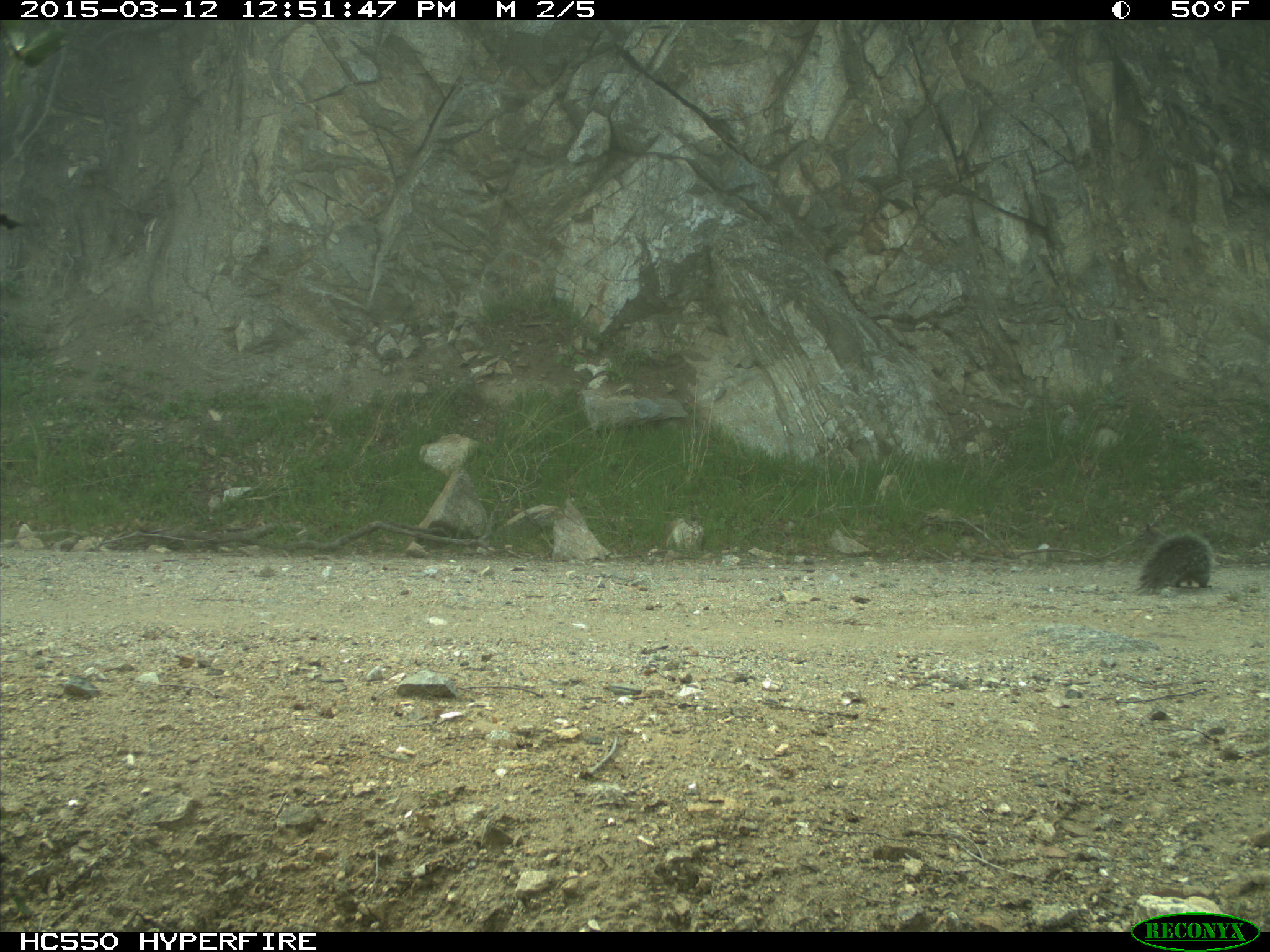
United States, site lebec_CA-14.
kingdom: Animalia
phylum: Chordata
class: Mammalia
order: Rodentia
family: Sciuridae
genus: Sciurus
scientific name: Sciurus carolinensis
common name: eastern gray squirrel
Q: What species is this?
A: Sciurus carolinensis (eastern gray squirrel).